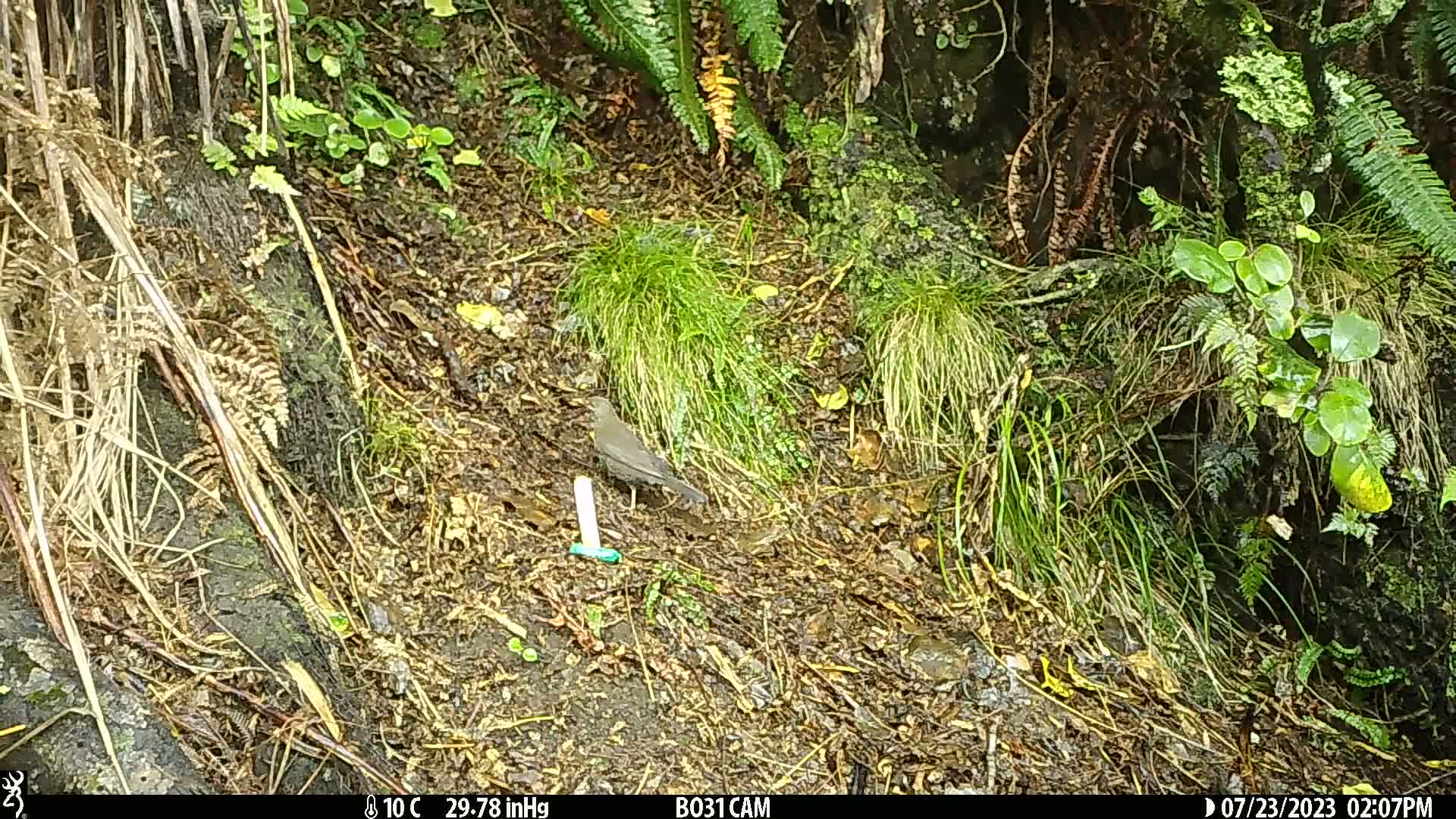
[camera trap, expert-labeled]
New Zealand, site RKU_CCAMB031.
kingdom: Animalia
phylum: Chordata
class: Aves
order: Passeriformes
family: Turdidae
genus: Turdus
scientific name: Turdus merula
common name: eurasian blackbird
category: blackbird